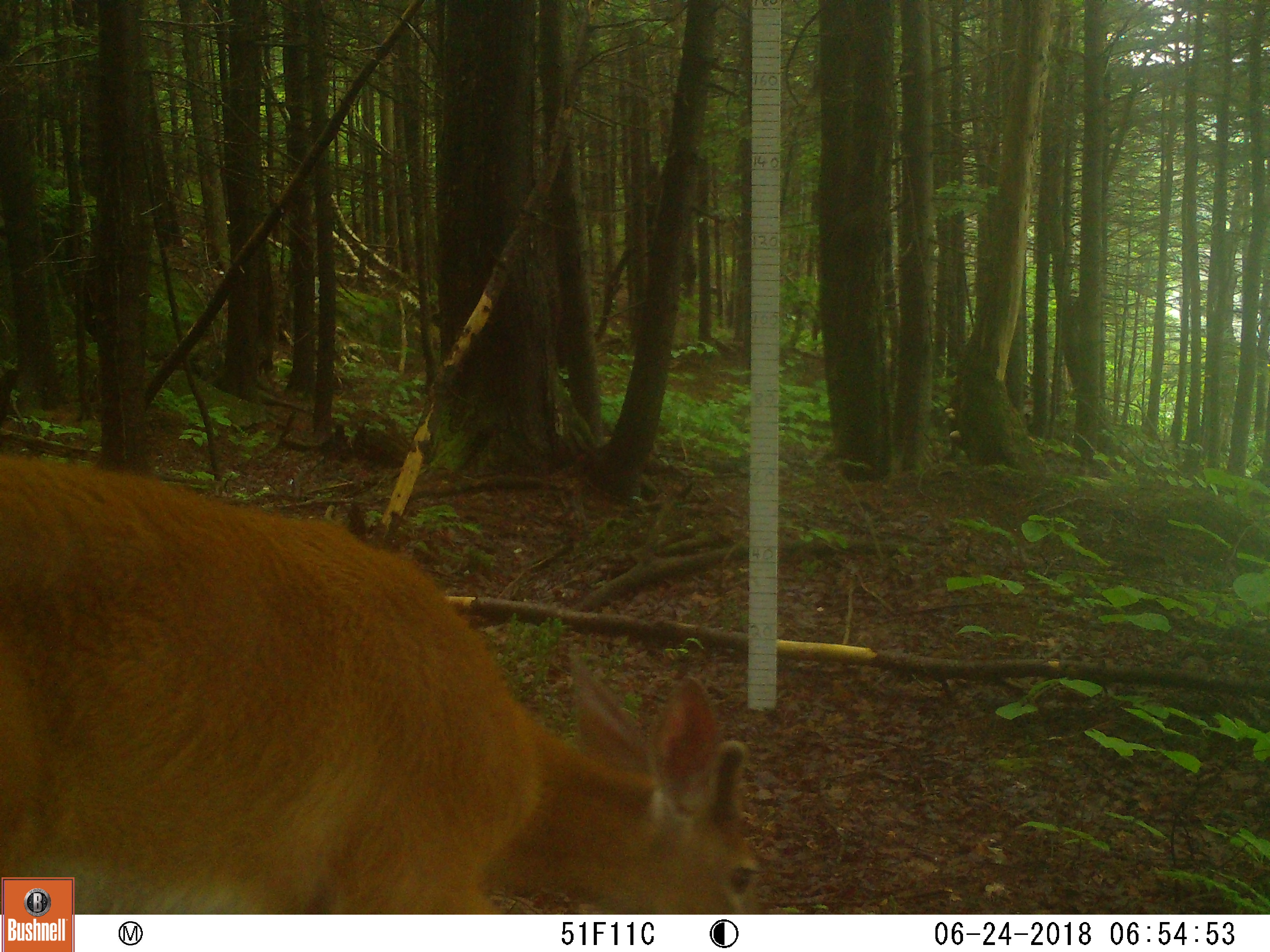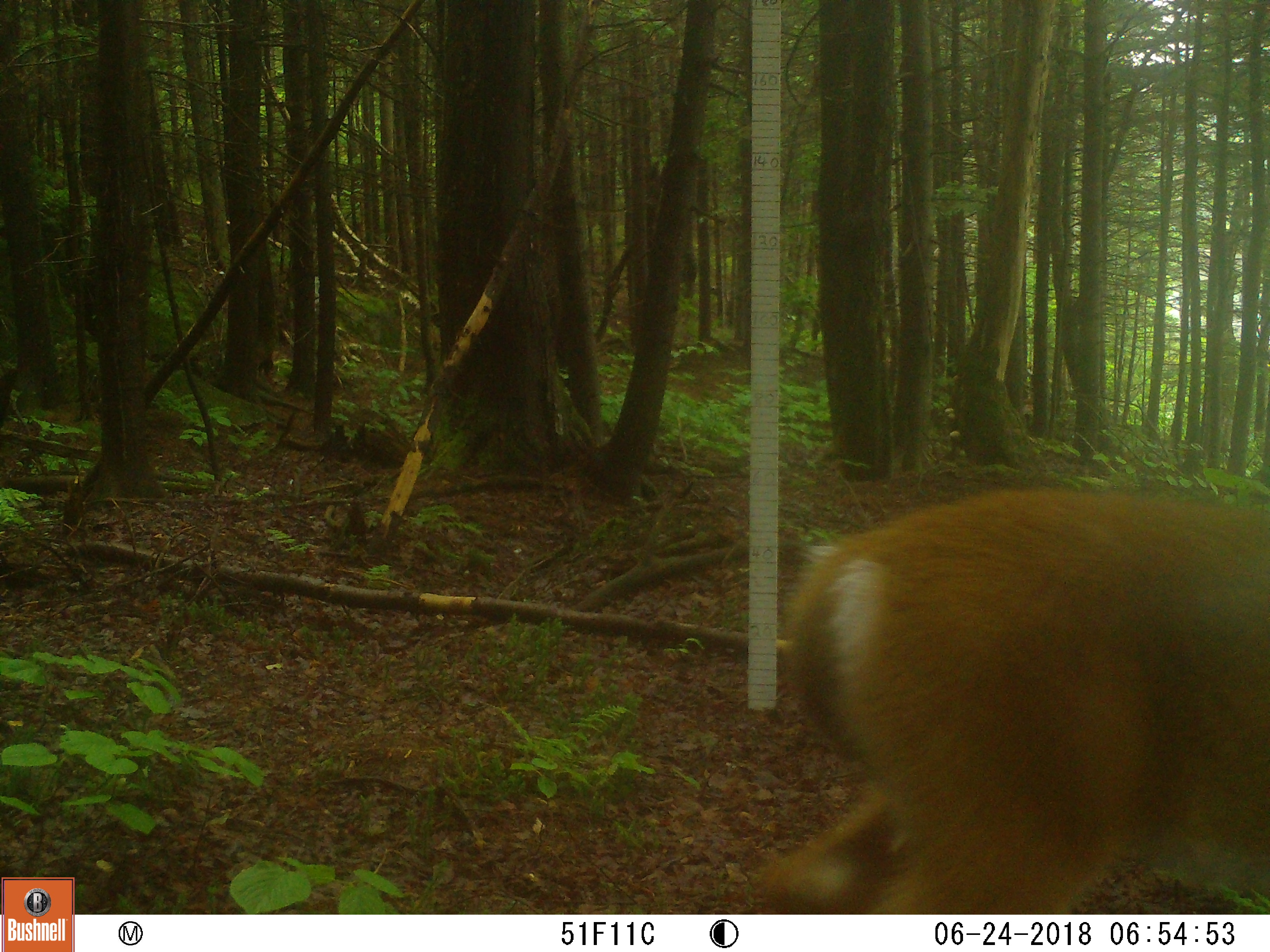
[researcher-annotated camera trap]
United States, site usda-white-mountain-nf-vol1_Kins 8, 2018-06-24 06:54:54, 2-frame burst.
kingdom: Animalia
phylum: Chordata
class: Mammalia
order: Artiodactyla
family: Cervidae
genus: Odocoileus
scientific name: Odocoileus virginianus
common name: white-tailed deer